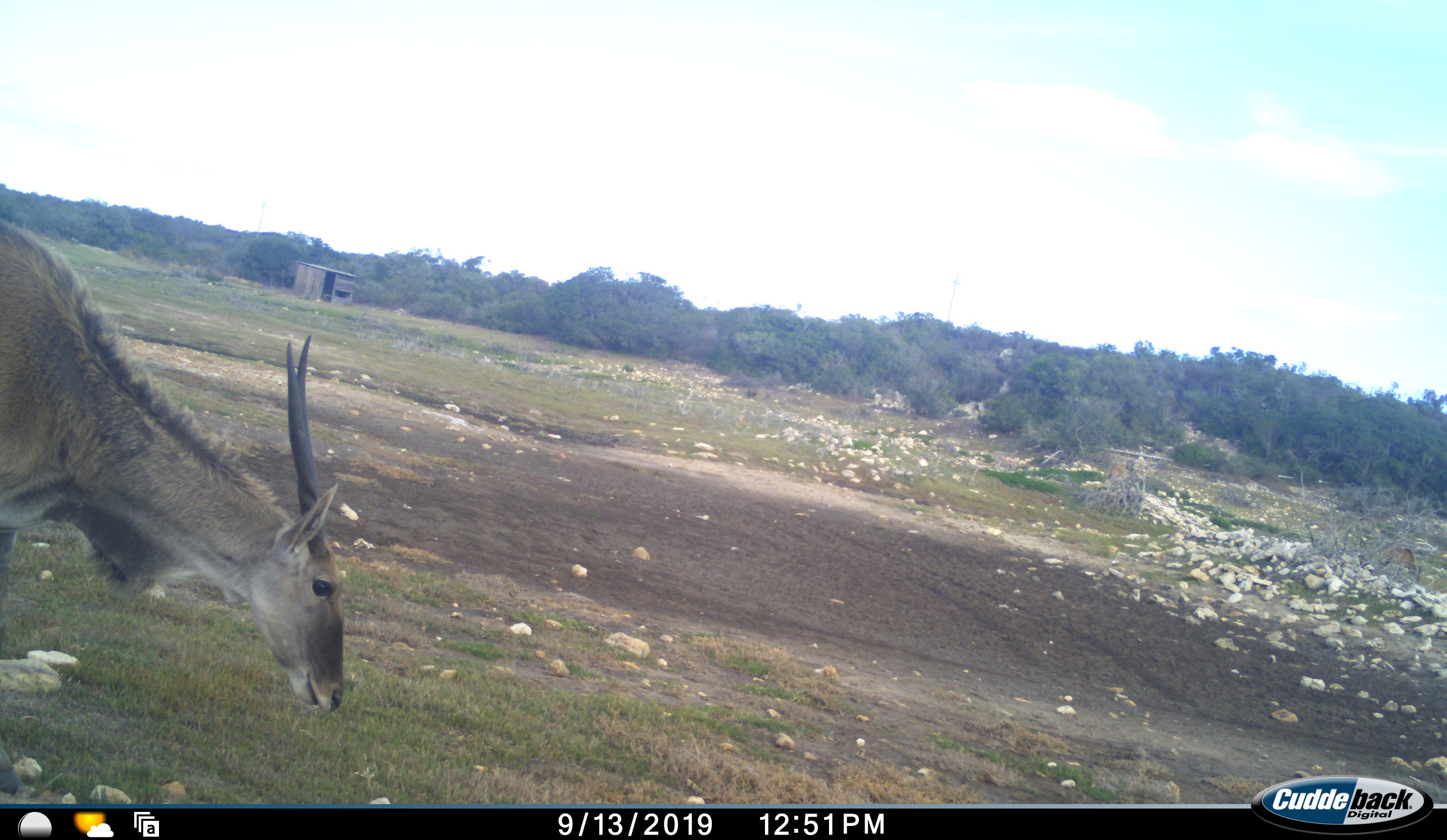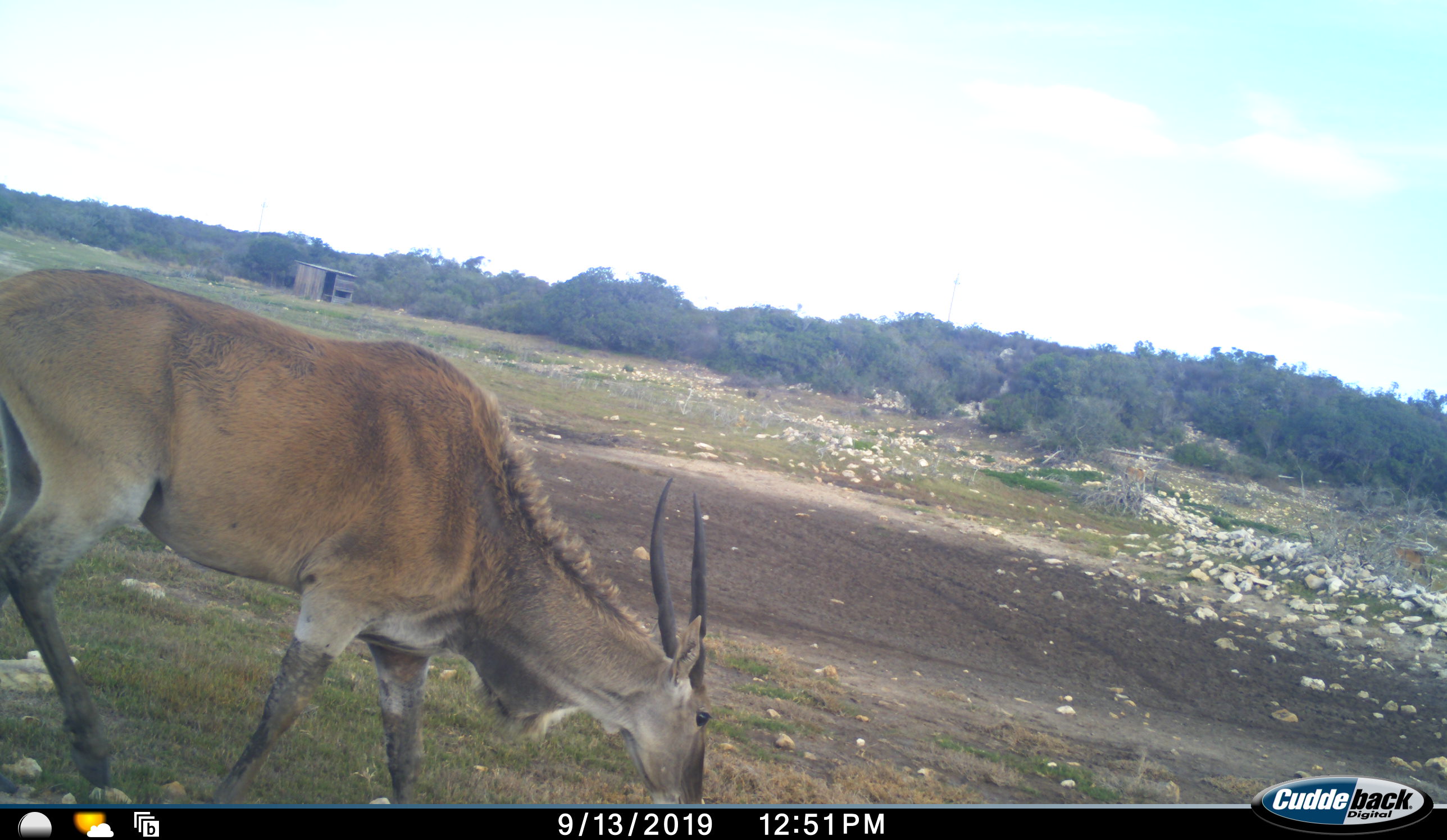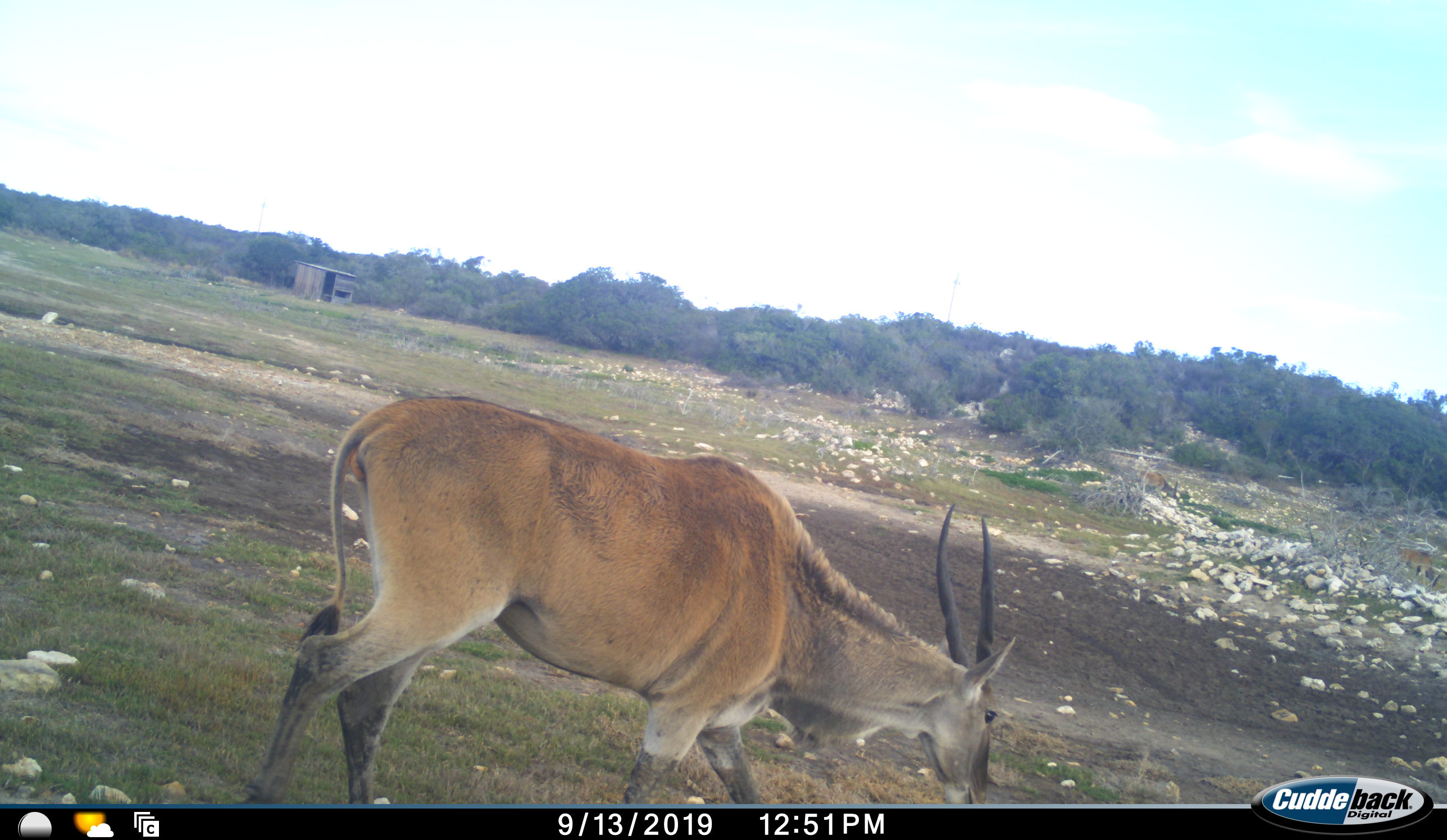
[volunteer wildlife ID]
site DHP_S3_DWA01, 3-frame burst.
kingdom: Animalia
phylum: Chordata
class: Mammalia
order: Artiodactyla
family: Bovidae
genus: Tragelaphus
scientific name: Tragelaphus oryx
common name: eland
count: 1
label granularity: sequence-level